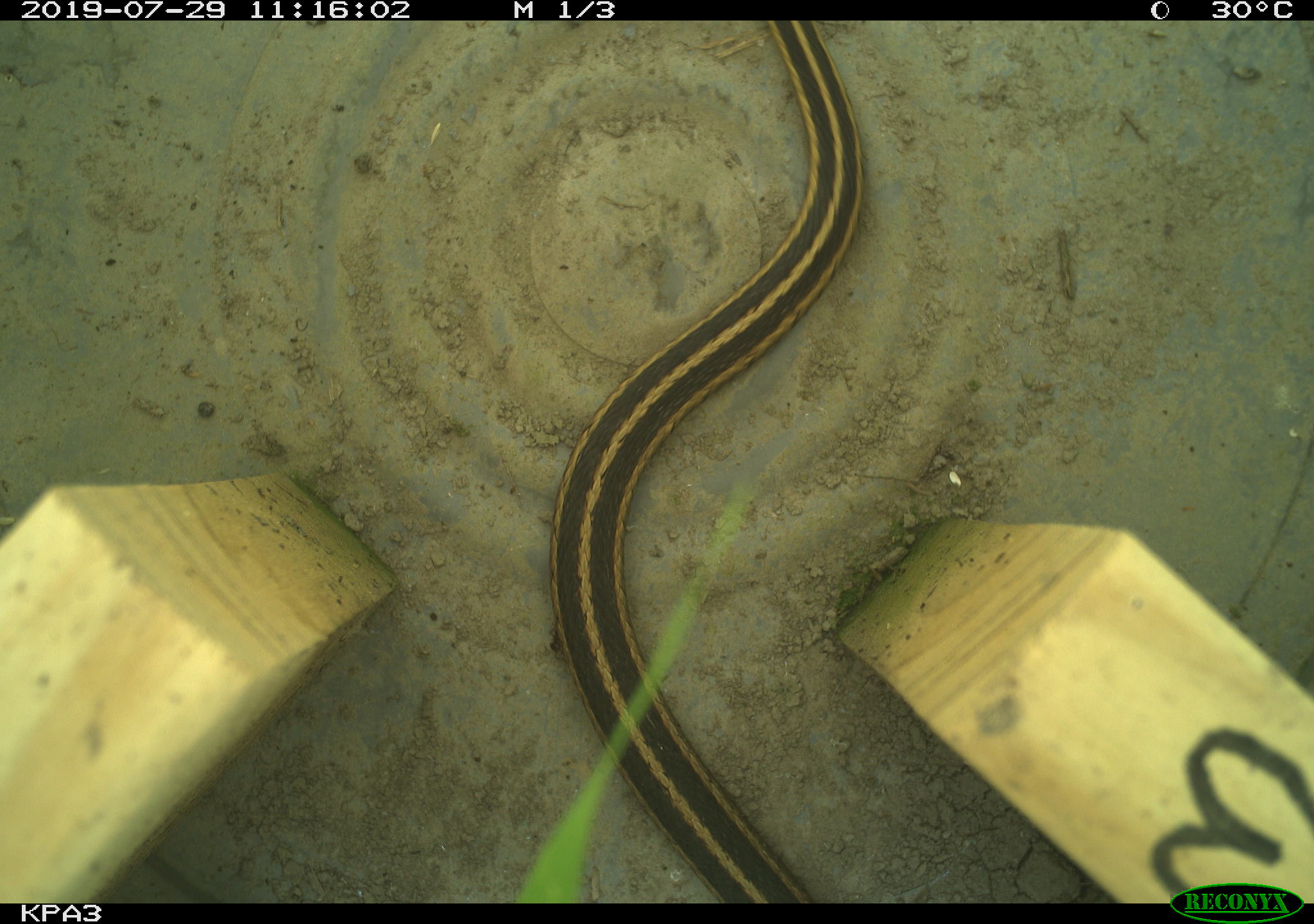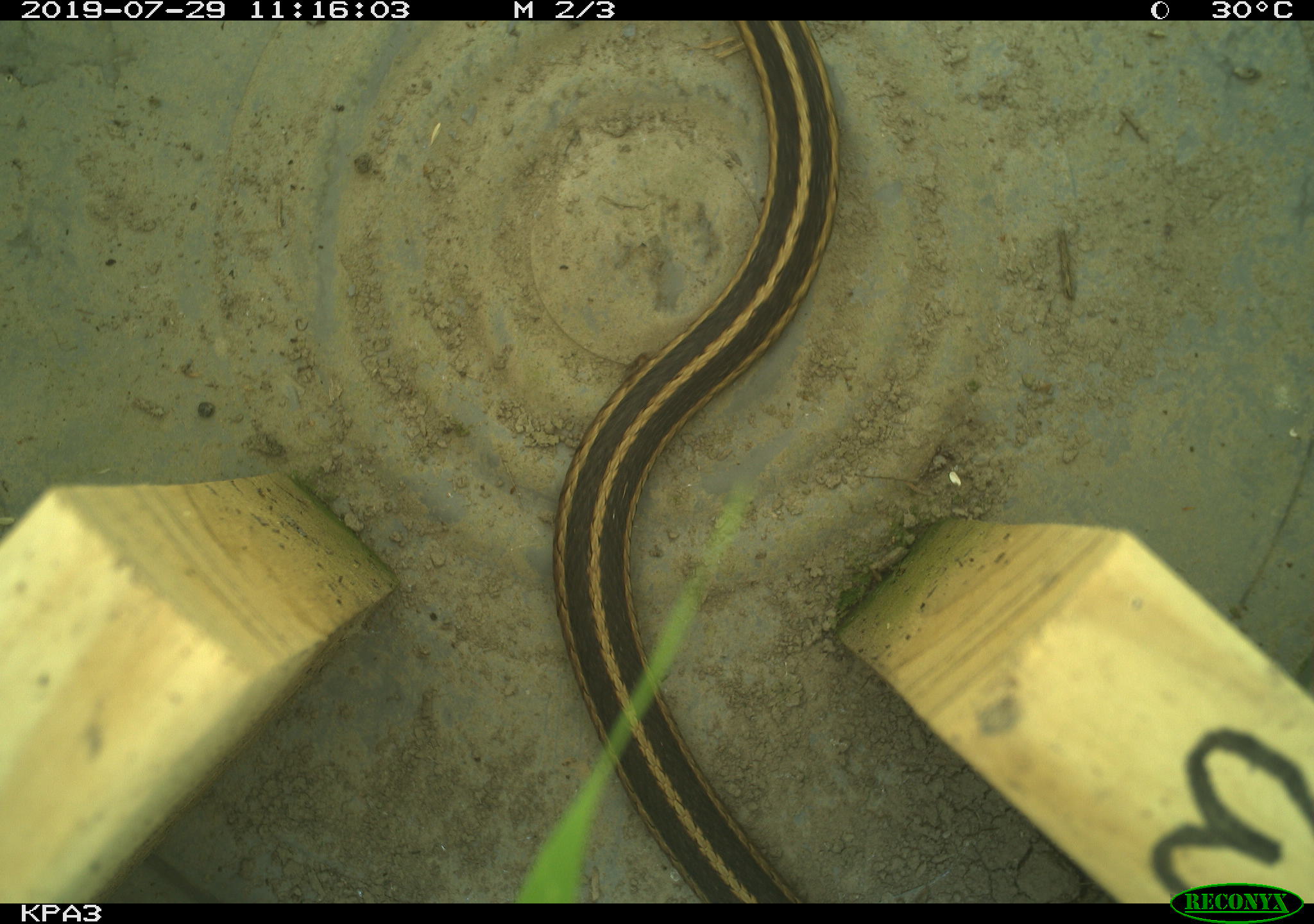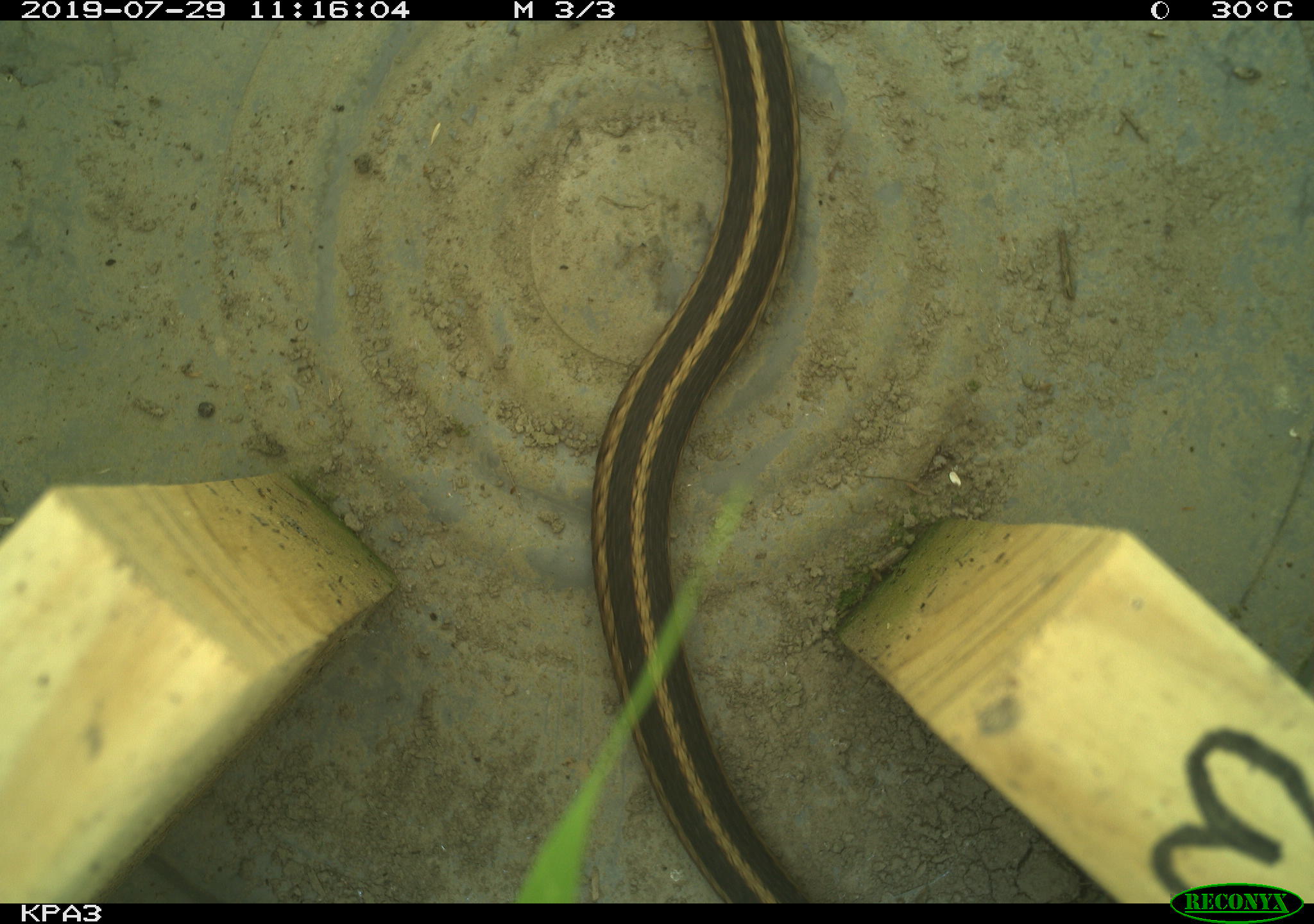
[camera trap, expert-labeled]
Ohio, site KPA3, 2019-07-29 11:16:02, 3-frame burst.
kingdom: Animalia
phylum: Chordata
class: Reptilia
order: Squamata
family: Colubridae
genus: Thamnophis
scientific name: Thamnophis sirtalis sirtalis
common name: eastern gartersnake